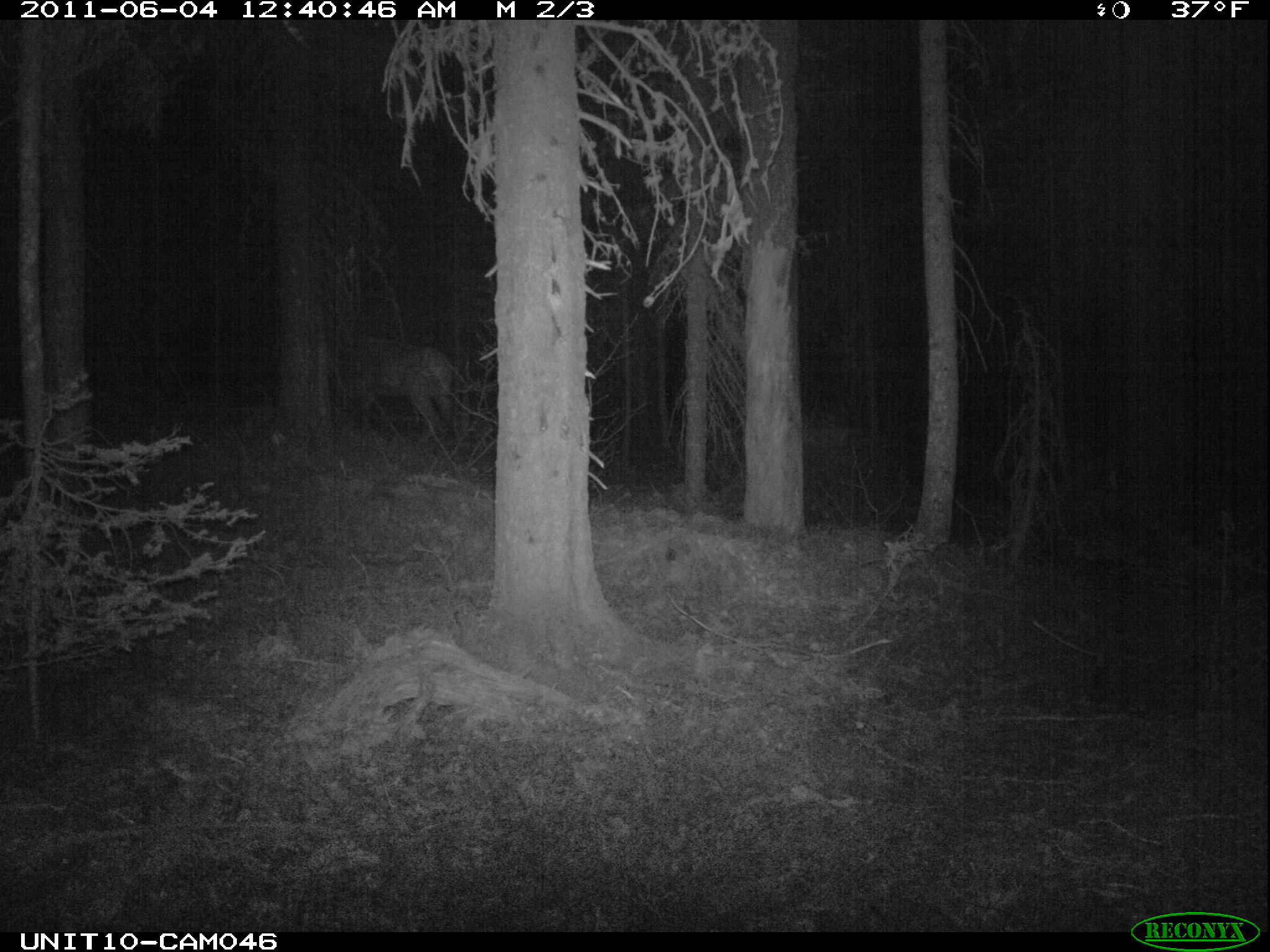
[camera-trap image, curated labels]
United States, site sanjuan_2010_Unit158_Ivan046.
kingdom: Animalia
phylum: Chordata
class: Mammalia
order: Artiodactyla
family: Cervidae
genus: Cervus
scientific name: Cervus elaphus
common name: red deer